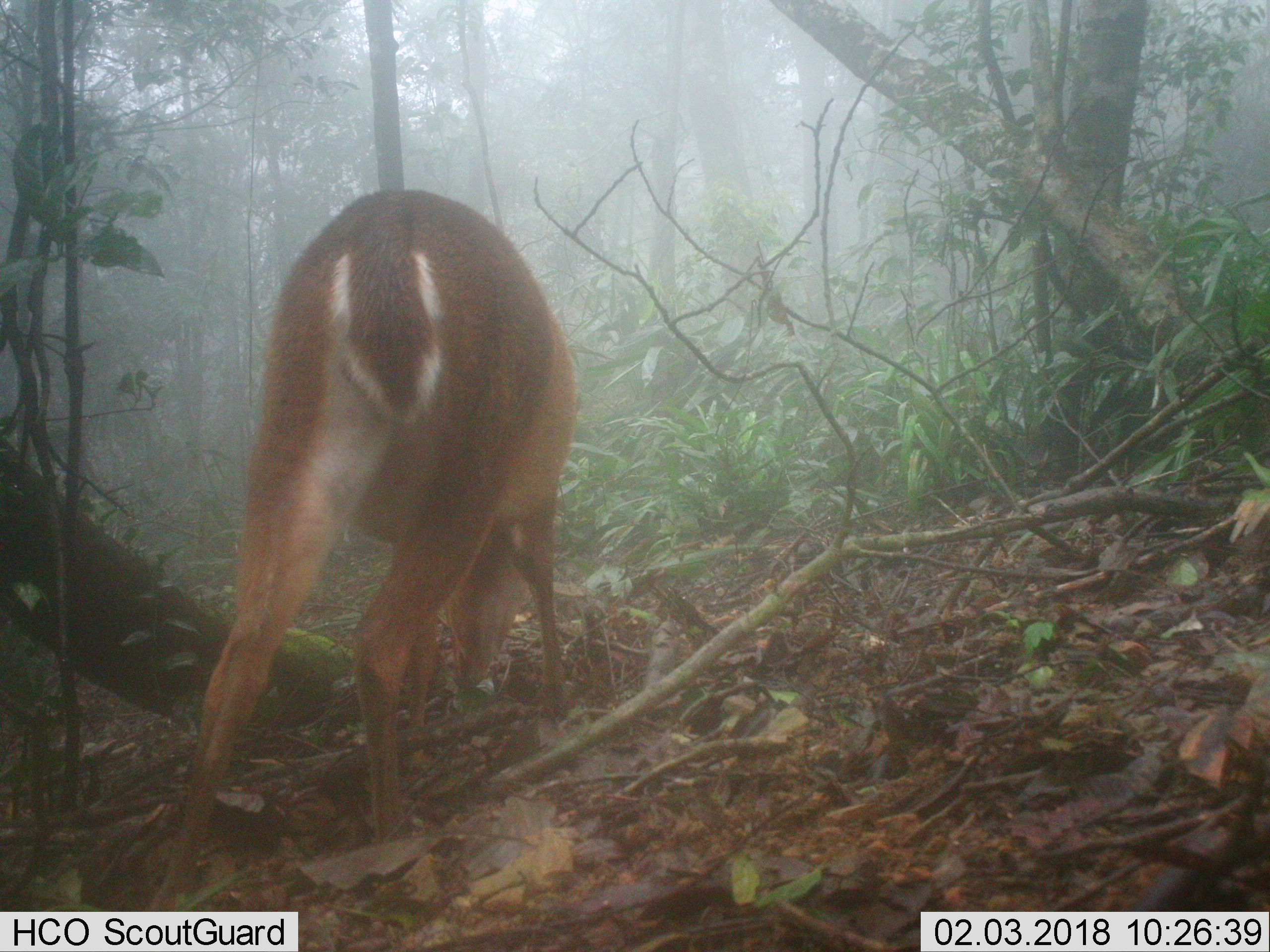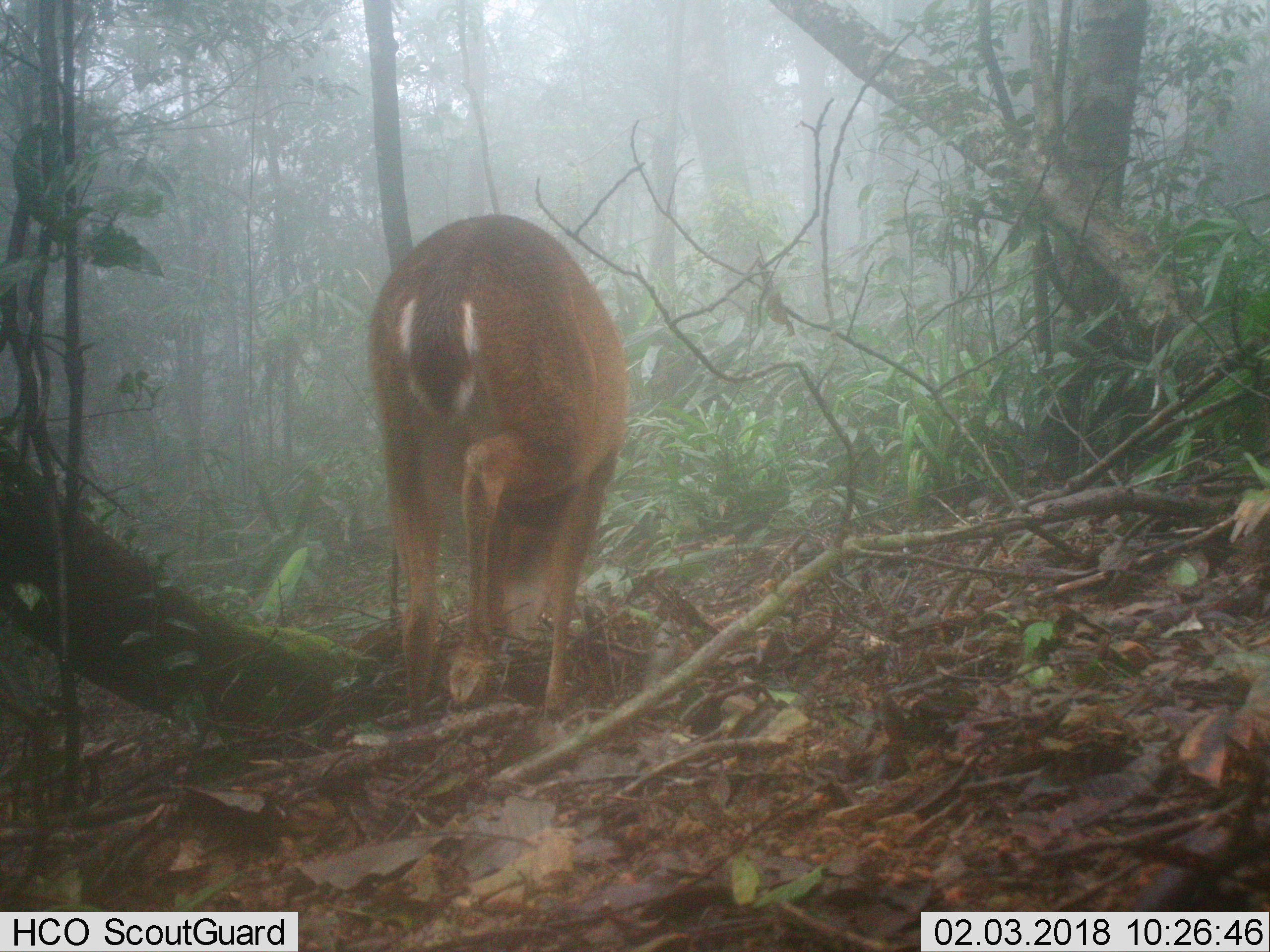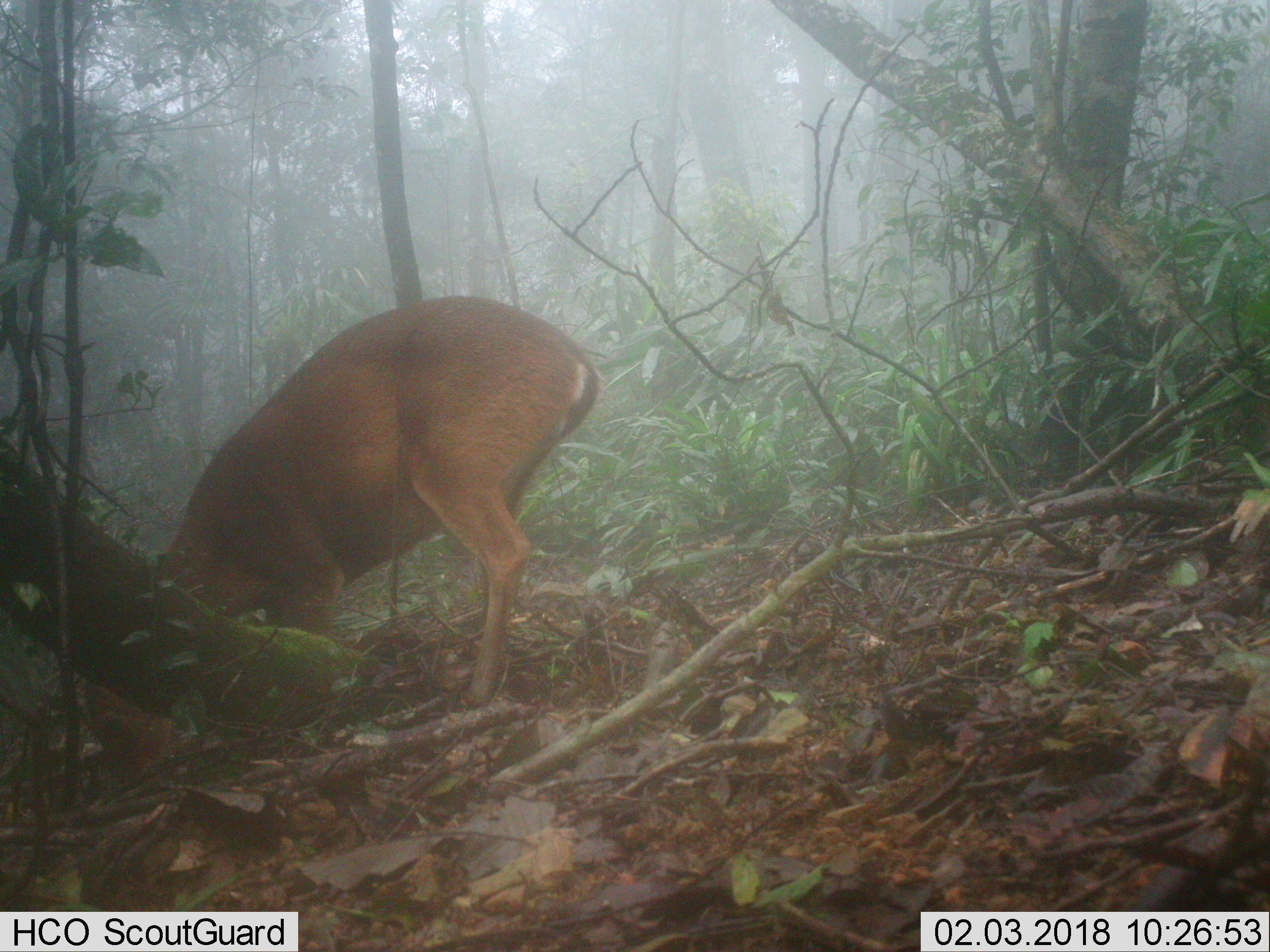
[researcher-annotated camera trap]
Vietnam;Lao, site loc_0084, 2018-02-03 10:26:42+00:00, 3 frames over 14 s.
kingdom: Animalia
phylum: Chordata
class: Mammalia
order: Artiodactyla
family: Cervidae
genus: Muntiacus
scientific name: Muntiacus vuquangensis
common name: large-antlered muntjac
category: large antlered muntjac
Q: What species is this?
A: Large antlered muntjac (large-antlered muntjac) (Muntiacus vuquangensis).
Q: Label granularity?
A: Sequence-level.